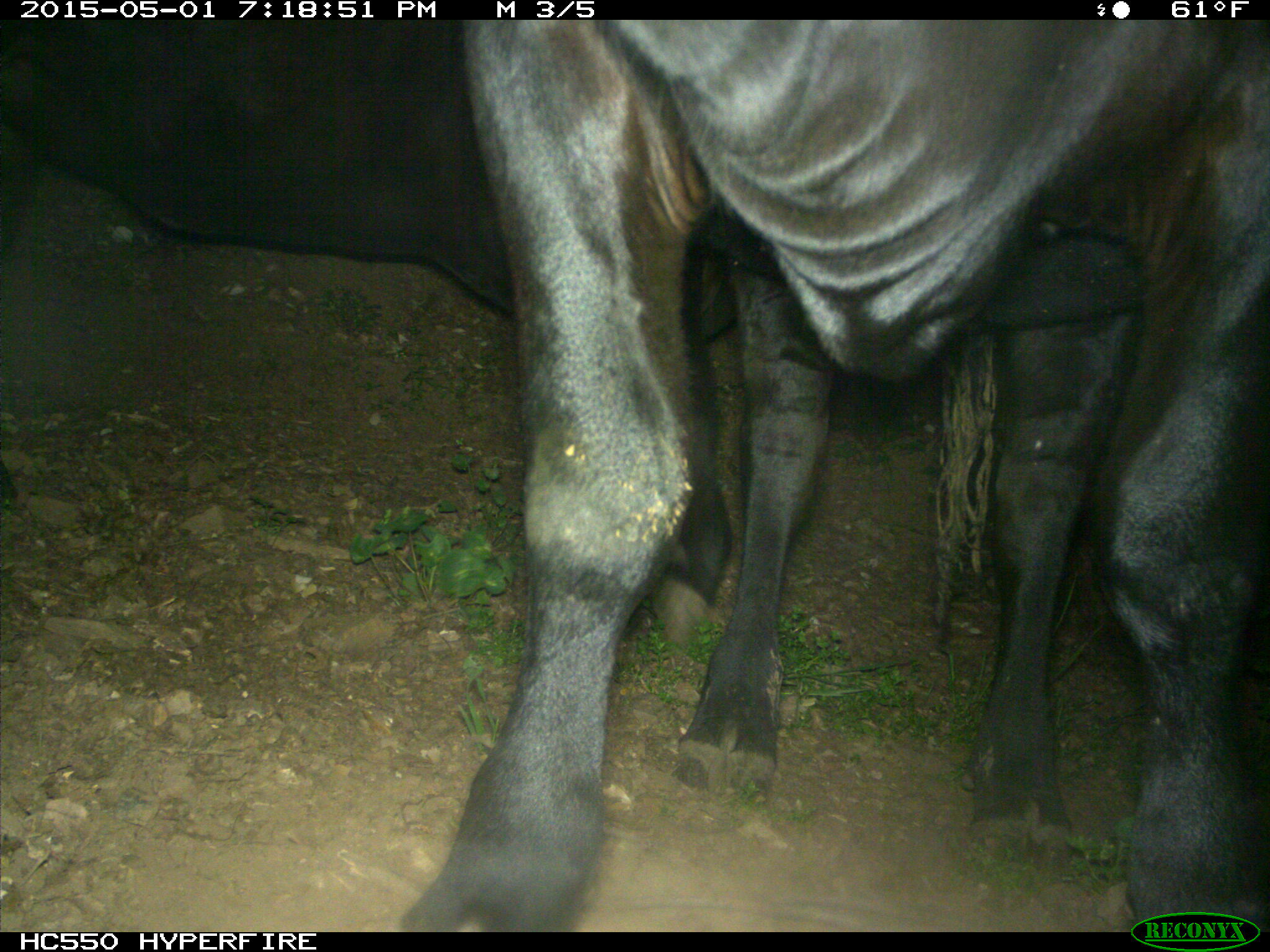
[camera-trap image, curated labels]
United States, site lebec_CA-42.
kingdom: Animalia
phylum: Chordata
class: Mammalia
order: Artiodactyla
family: Bovidae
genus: Bos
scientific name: Bos taurus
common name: domestic cow